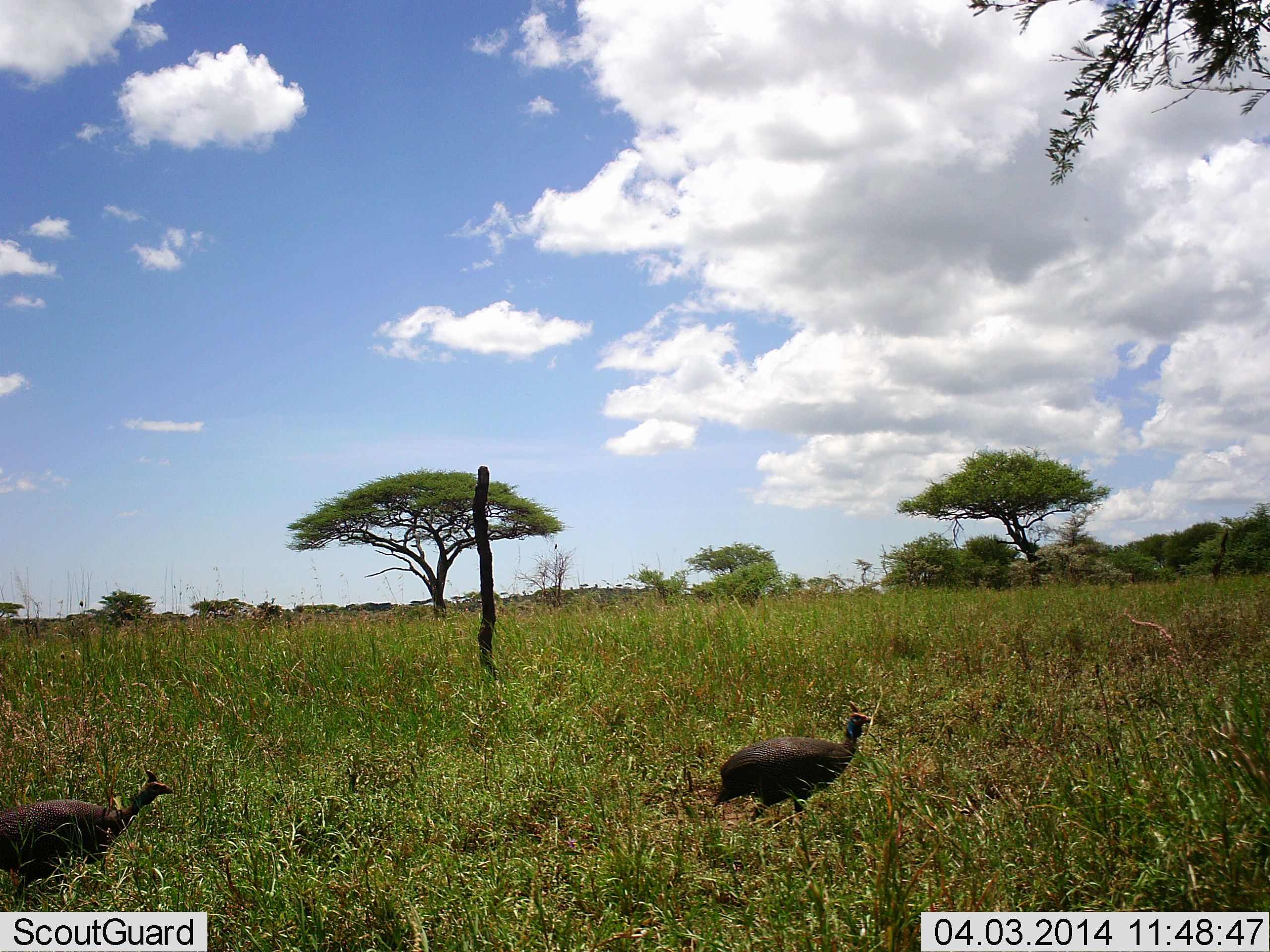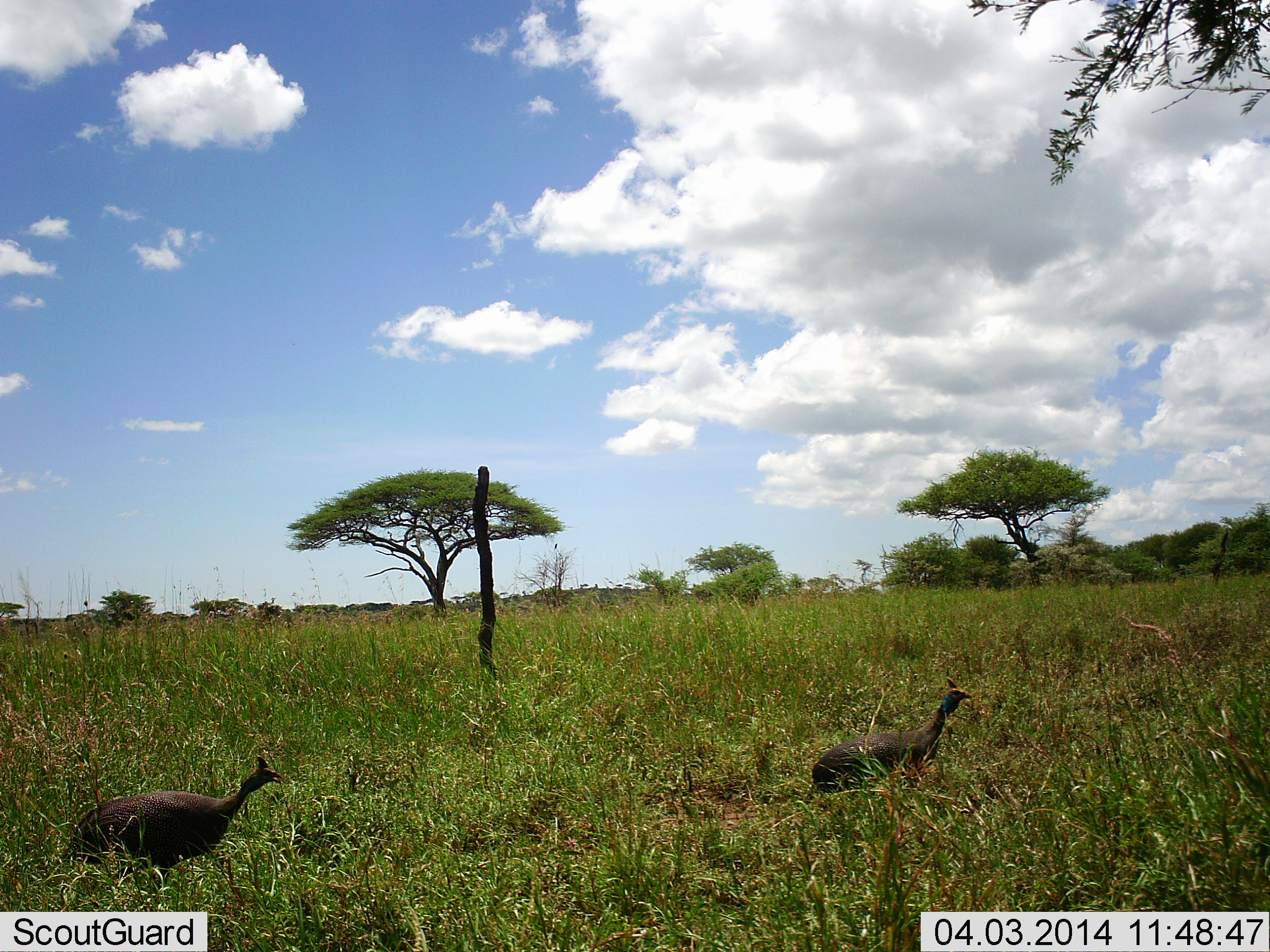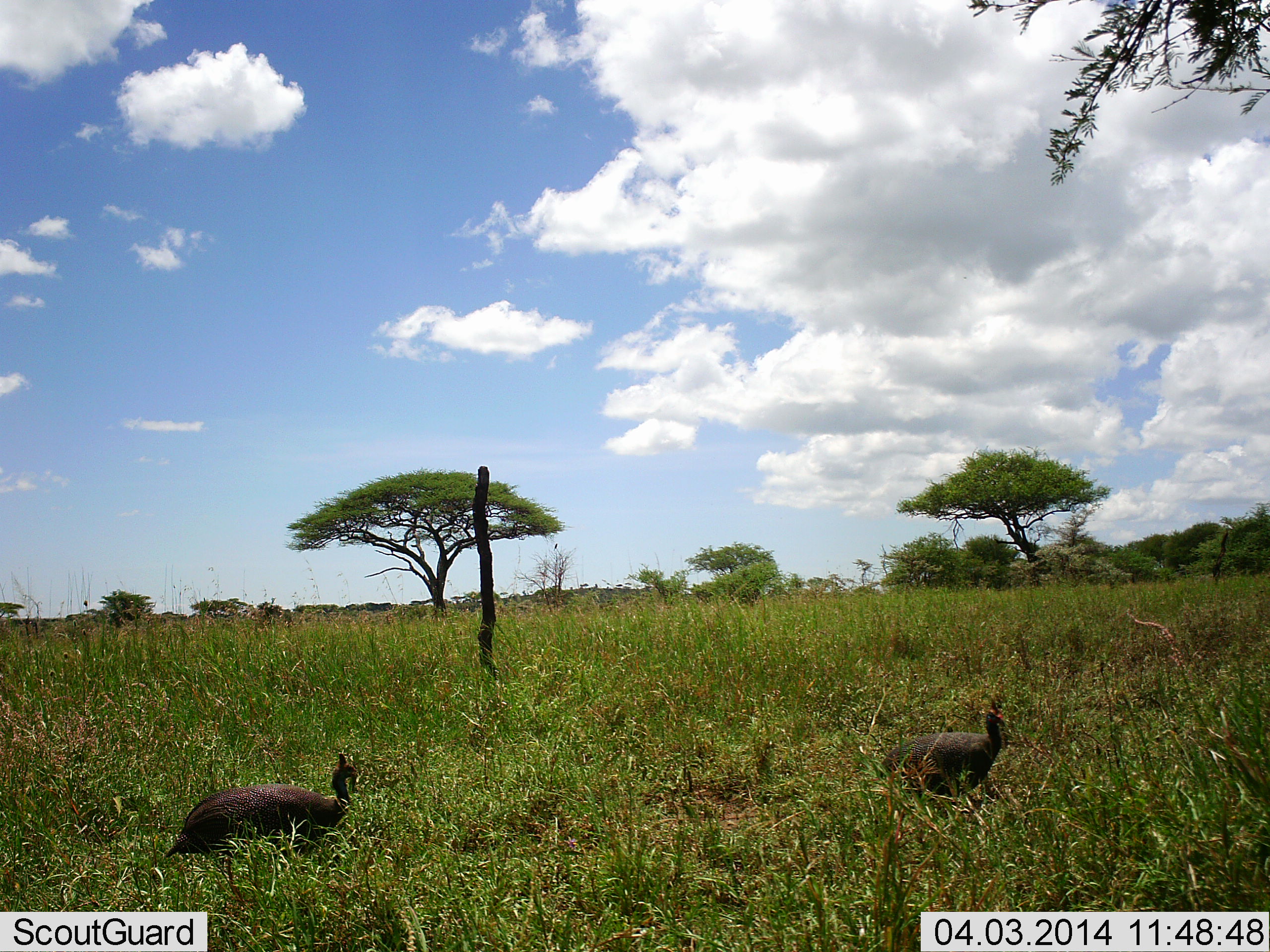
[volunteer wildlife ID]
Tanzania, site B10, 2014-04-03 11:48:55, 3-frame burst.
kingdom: Animalia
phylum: Chordata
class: Aves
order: Galliformes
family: Numididae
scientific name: Numididae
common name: guinea fowl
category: guineafowl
Guineafowl (guinea fowl) (Numididae), count 2. Behavior (volunteer vote fractions): standing 0%, resting 0%, moving 100%, interacting 0%. Young present (vote fraction): 0%. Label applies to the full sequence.